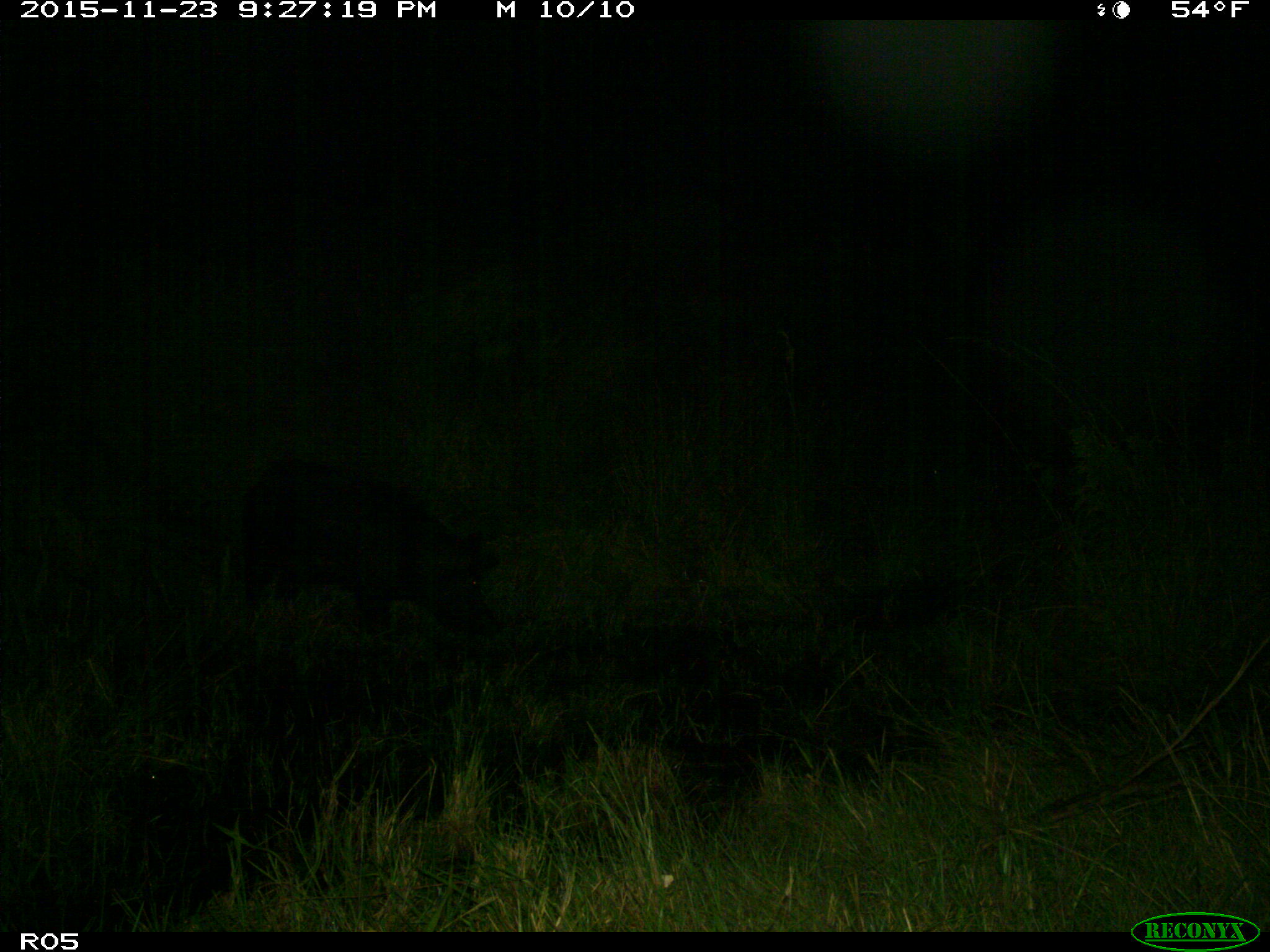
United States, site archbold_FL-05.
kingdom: Animalia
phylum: Chordata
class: Mammalia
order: Artiodactyla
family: Suidae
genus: Sus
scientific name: Sus scrofa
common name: wild boar